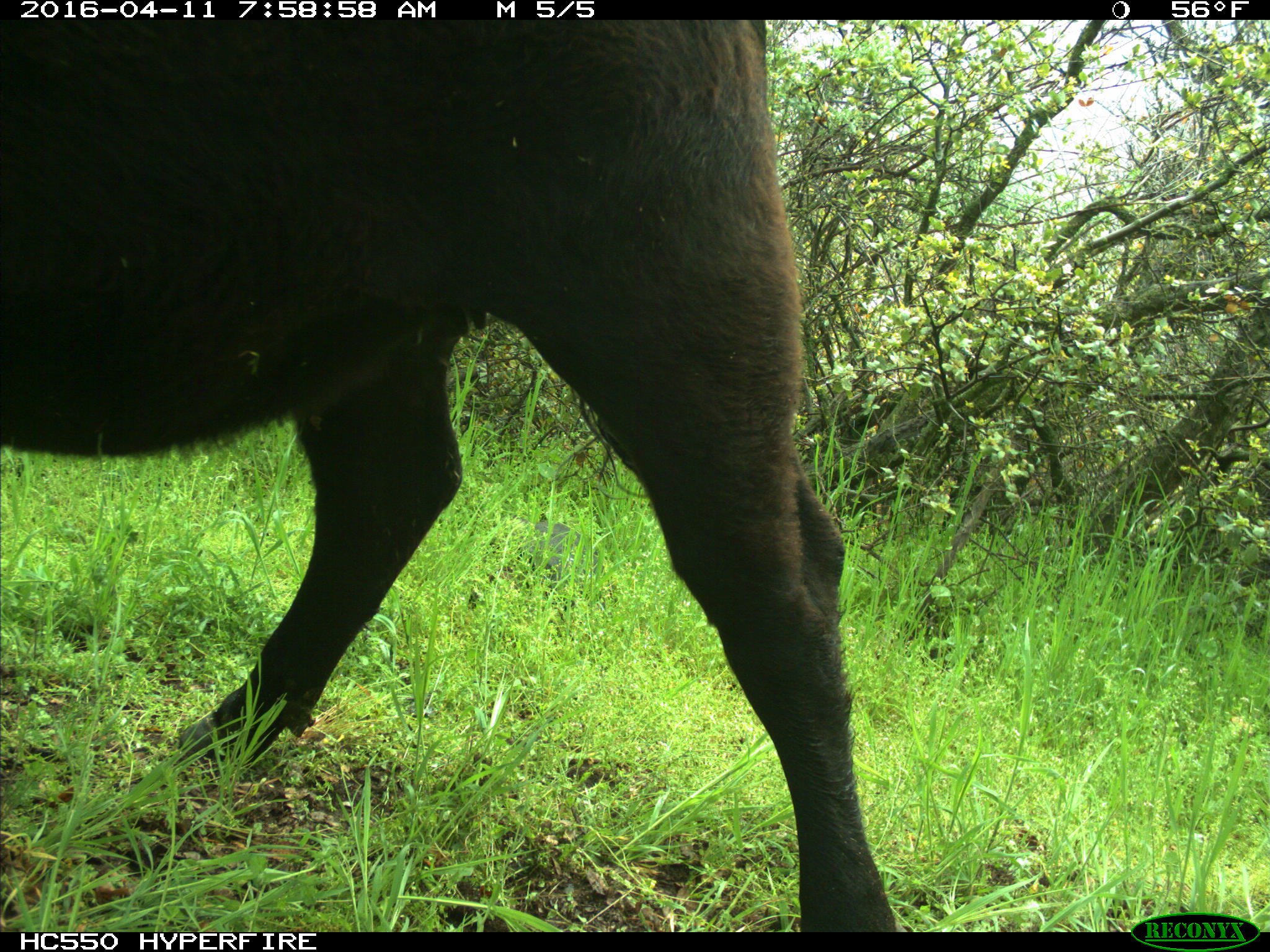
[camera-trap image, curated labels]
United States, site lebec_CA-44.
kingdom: Animalia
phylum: Chordata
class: Mammalia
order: Artiodactyla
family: Bovidae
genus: Bos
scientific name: Bos taurus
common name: domestic cow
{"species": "Bos taurus (domestic cow)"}